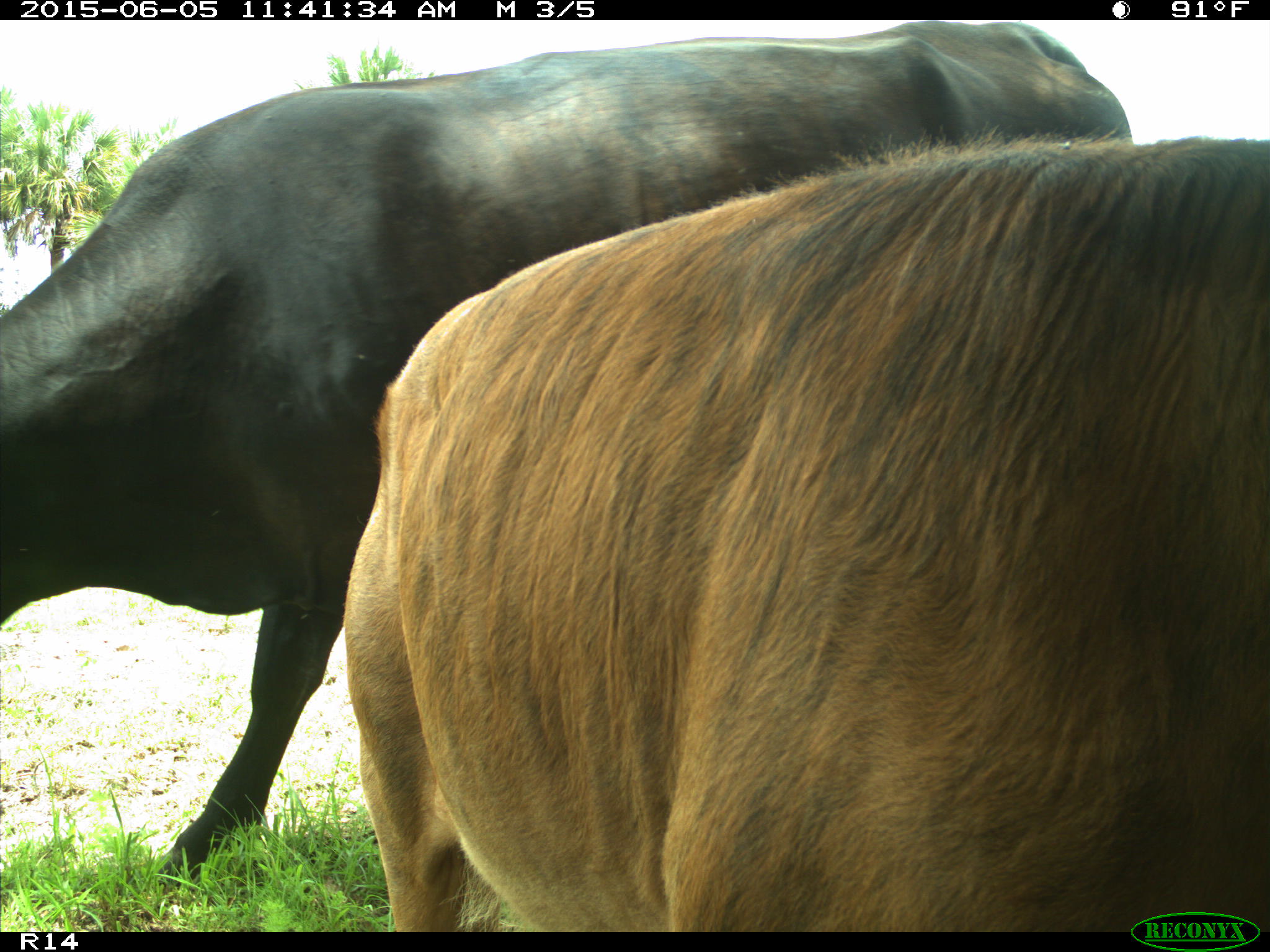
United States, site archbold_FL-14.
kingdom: Animalia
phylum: Chordata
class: Mammalia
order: Artiodactyla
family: Bovidae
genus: Bos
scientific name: Bos taurus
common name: domestic cow